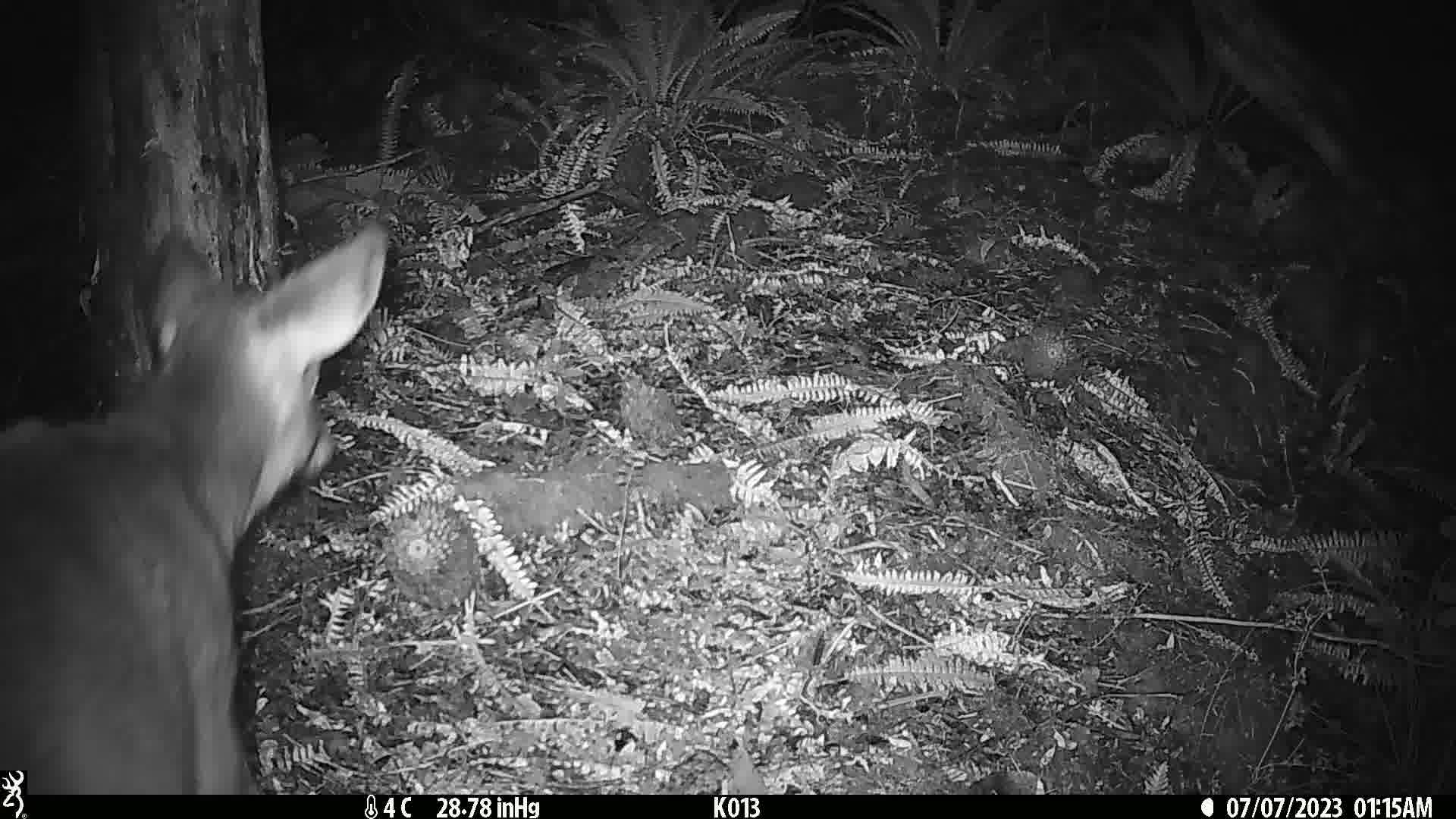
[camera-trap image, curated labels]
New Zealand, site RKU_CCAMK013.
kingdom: Animalia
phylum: Chordata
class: Mammalia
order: Artiodactyla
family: Cervidae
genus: Odocoileus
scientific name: Odocoileus virginianus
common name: white-tailed deer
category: white tailed deer